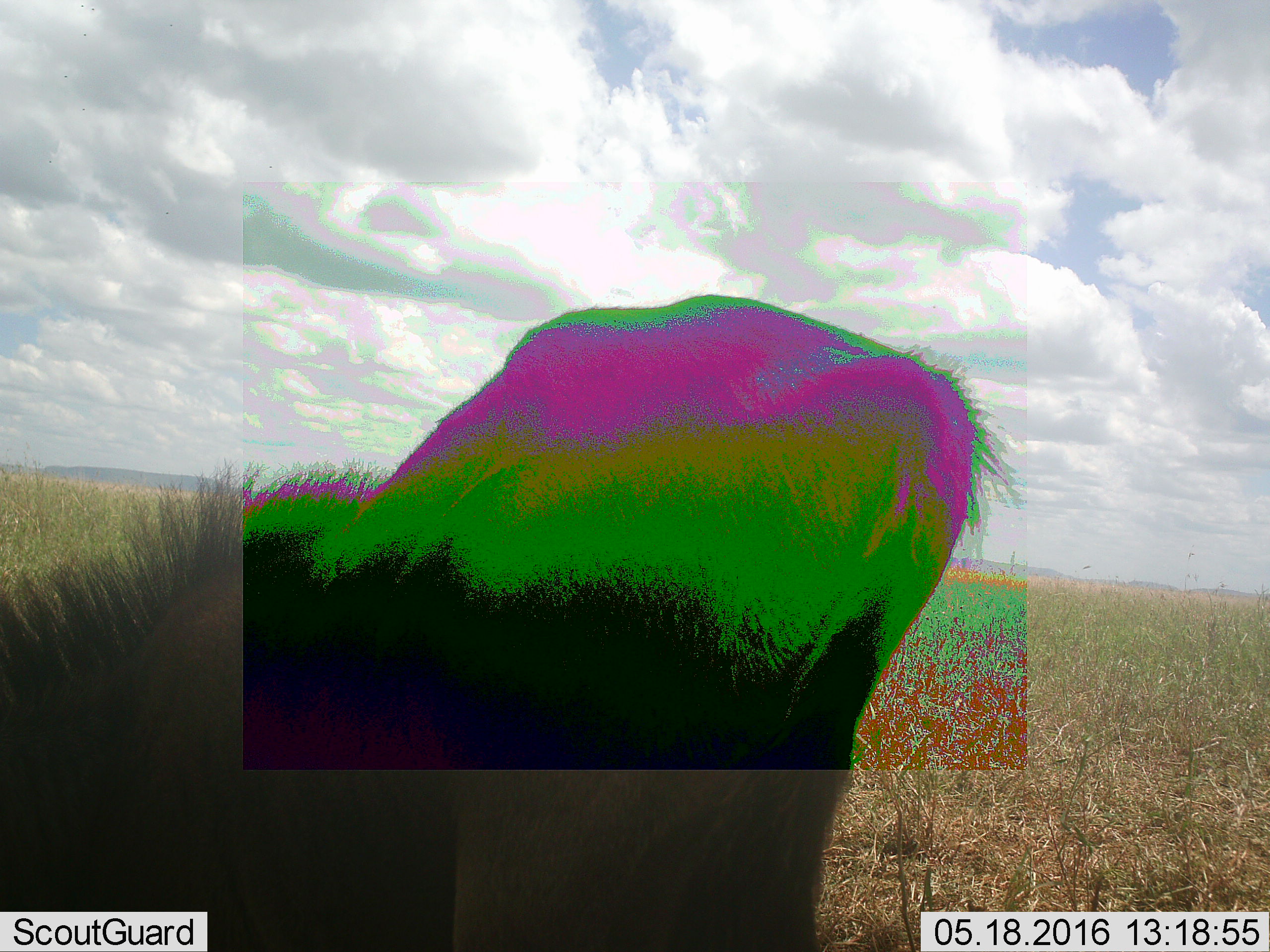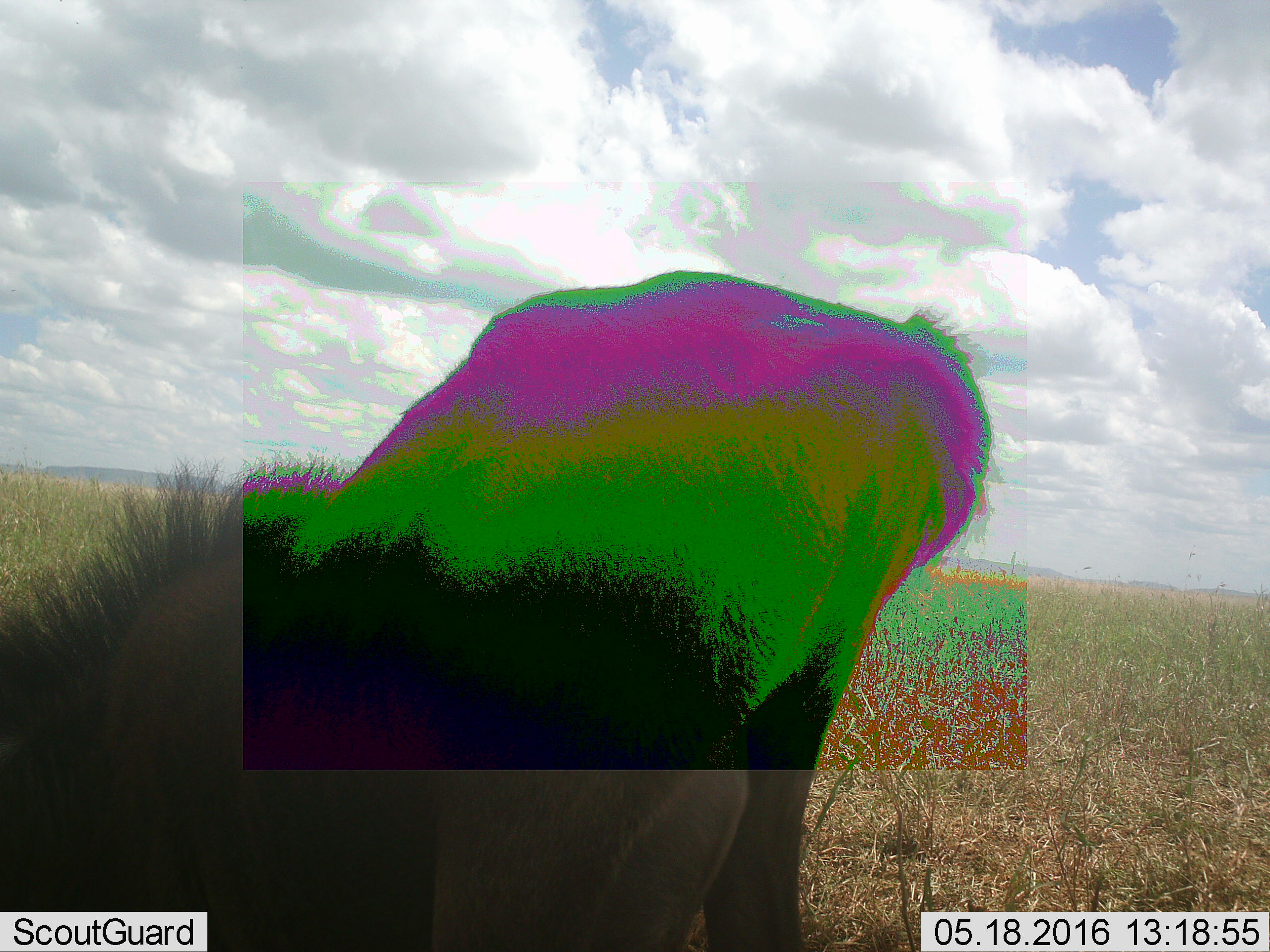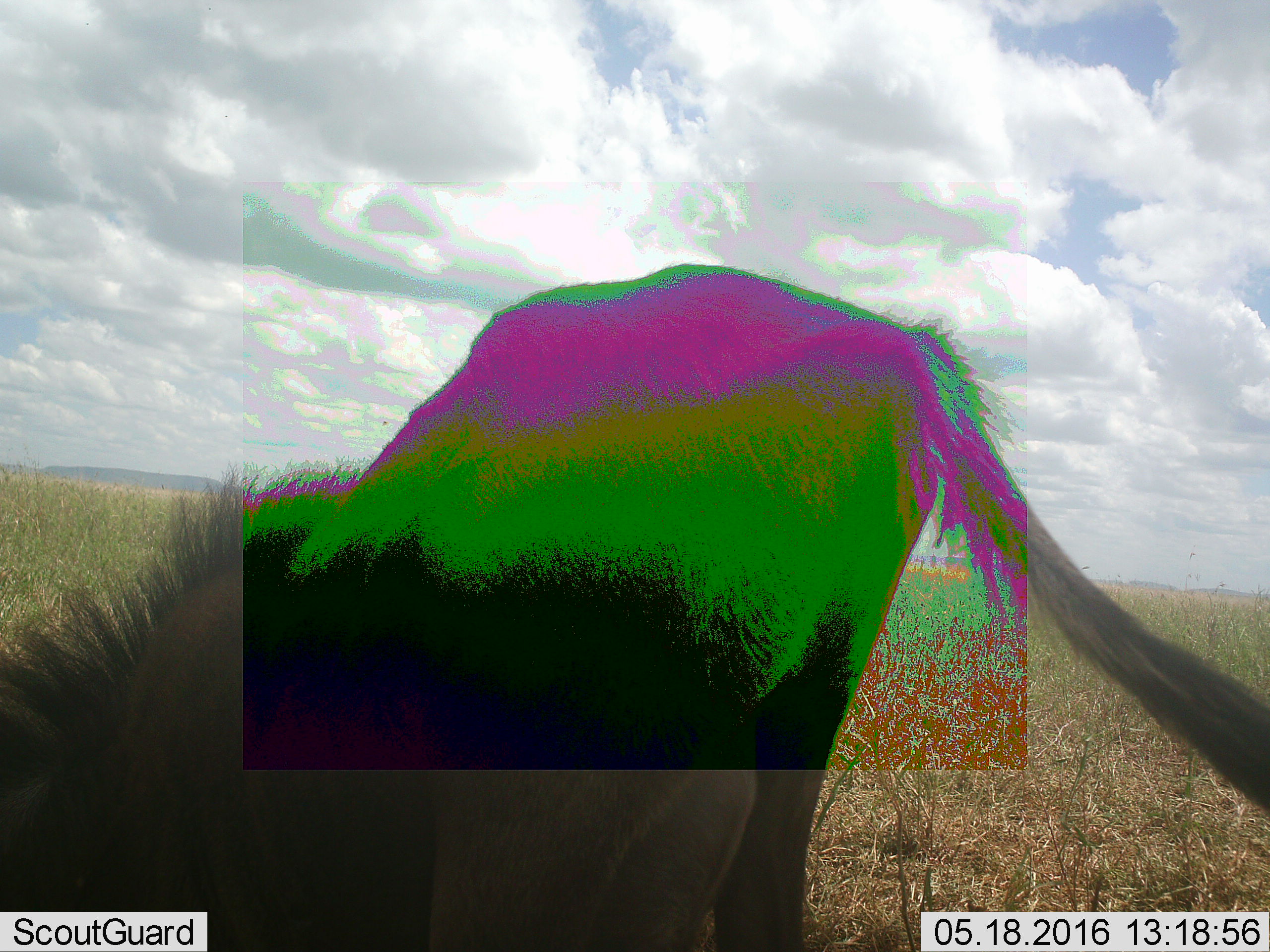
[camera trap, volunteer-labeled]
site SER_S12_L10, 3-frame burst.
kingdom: Animalia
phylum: Chordata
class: Mammalia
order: Artiodactyla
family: Bovidae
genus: Connochaetes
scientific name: Connochaetes taurinus taurinus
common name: blue wildebeest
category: wildebeestblue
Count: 1.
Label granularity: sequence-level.